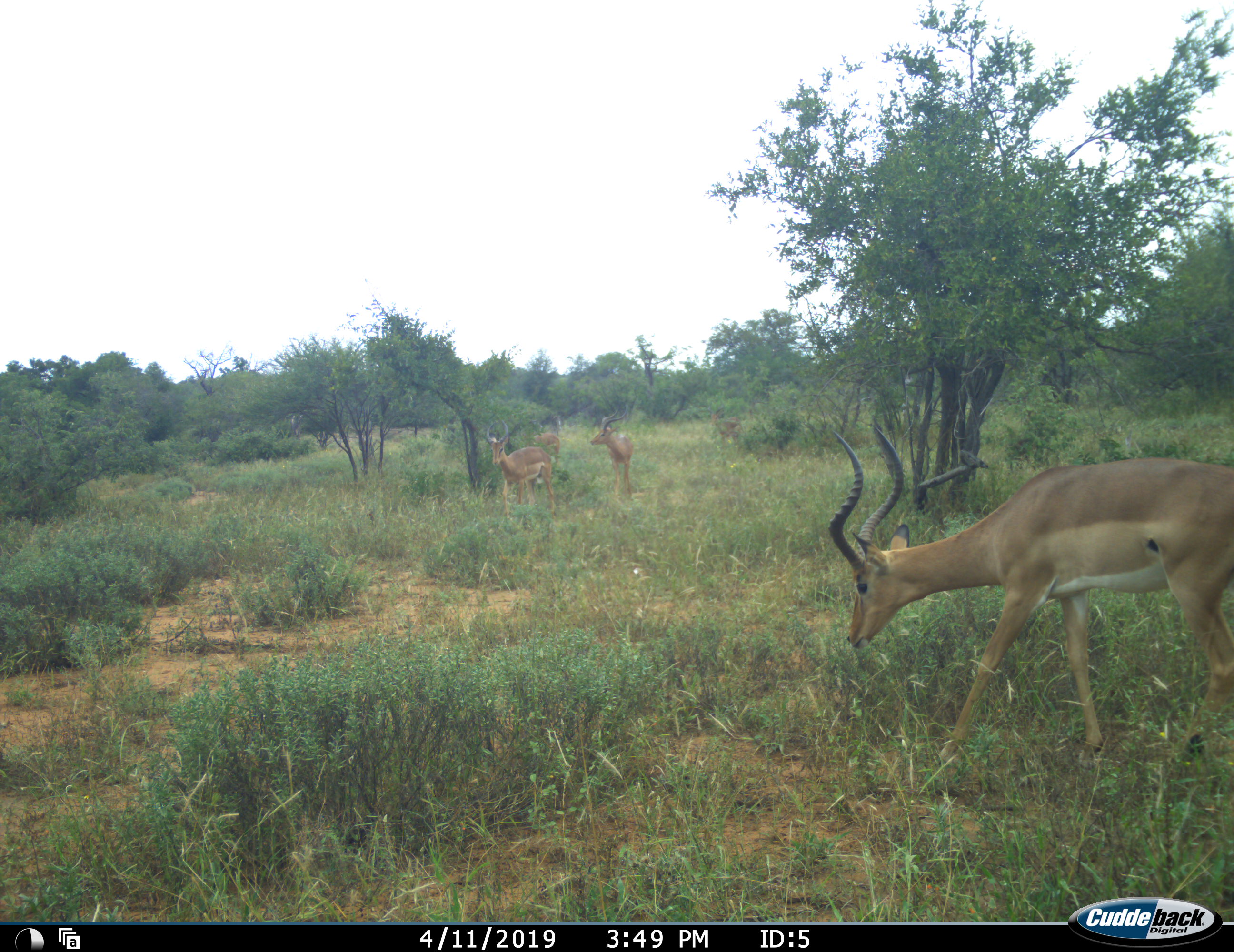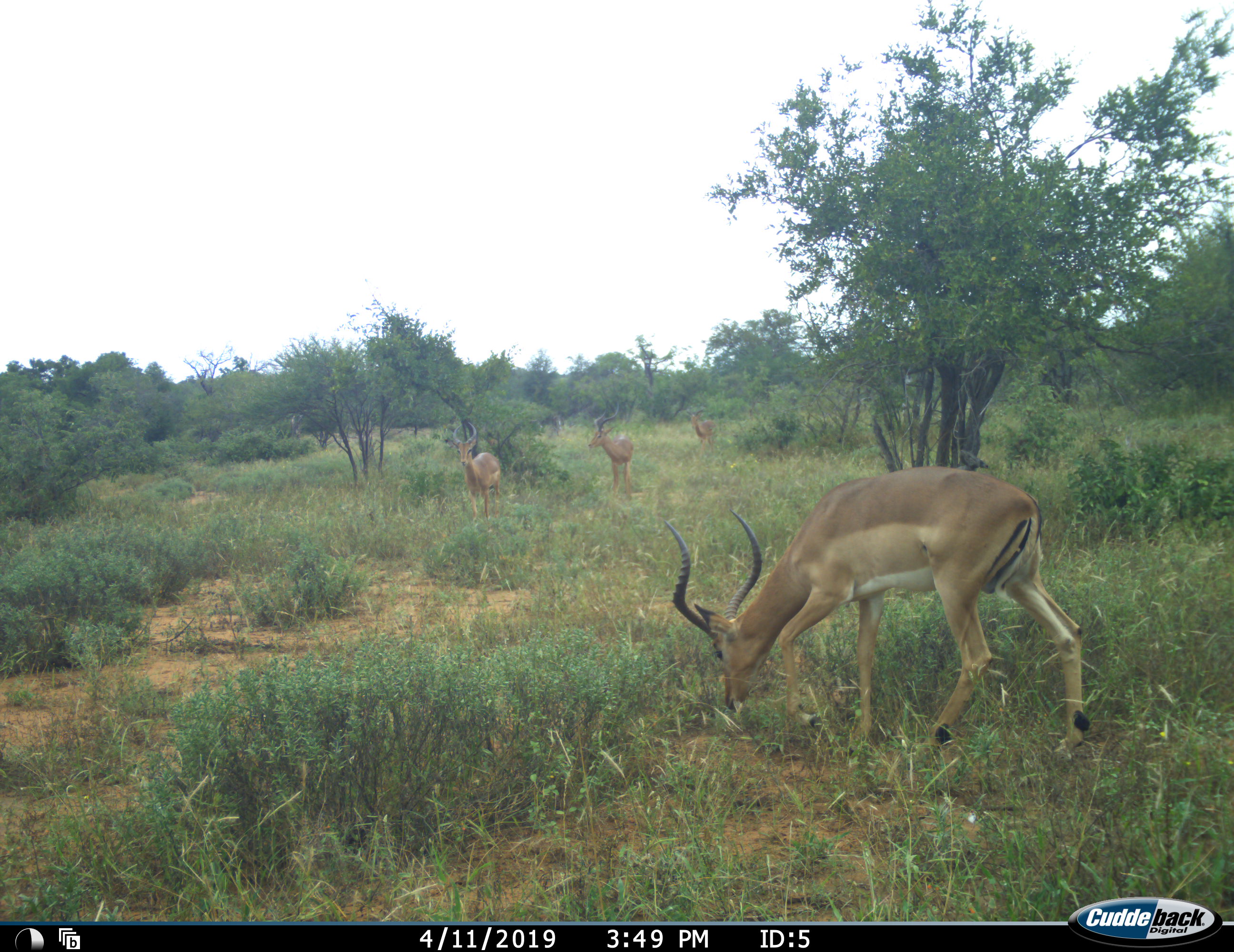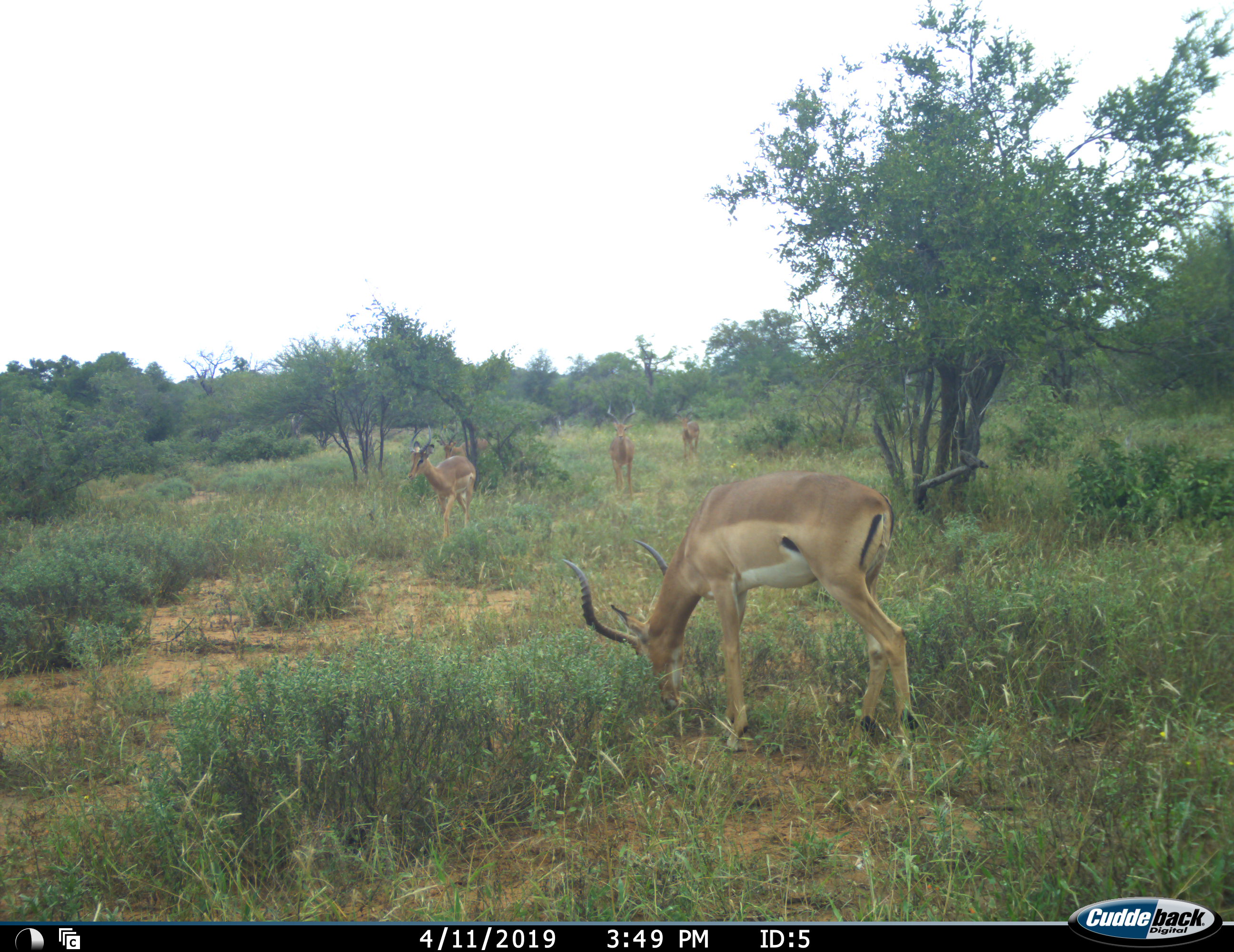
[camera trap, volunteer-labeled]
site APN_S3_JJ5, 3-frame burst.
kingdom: Animalia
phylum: Chordata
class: Mammalia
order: Artiodactyla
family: Bovidae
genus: Aepyceros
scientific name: Aepyceros melampus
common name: impala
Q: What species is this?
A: Impala (Aepyceros melampus).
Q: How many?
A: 5.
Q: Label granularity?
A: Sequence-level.